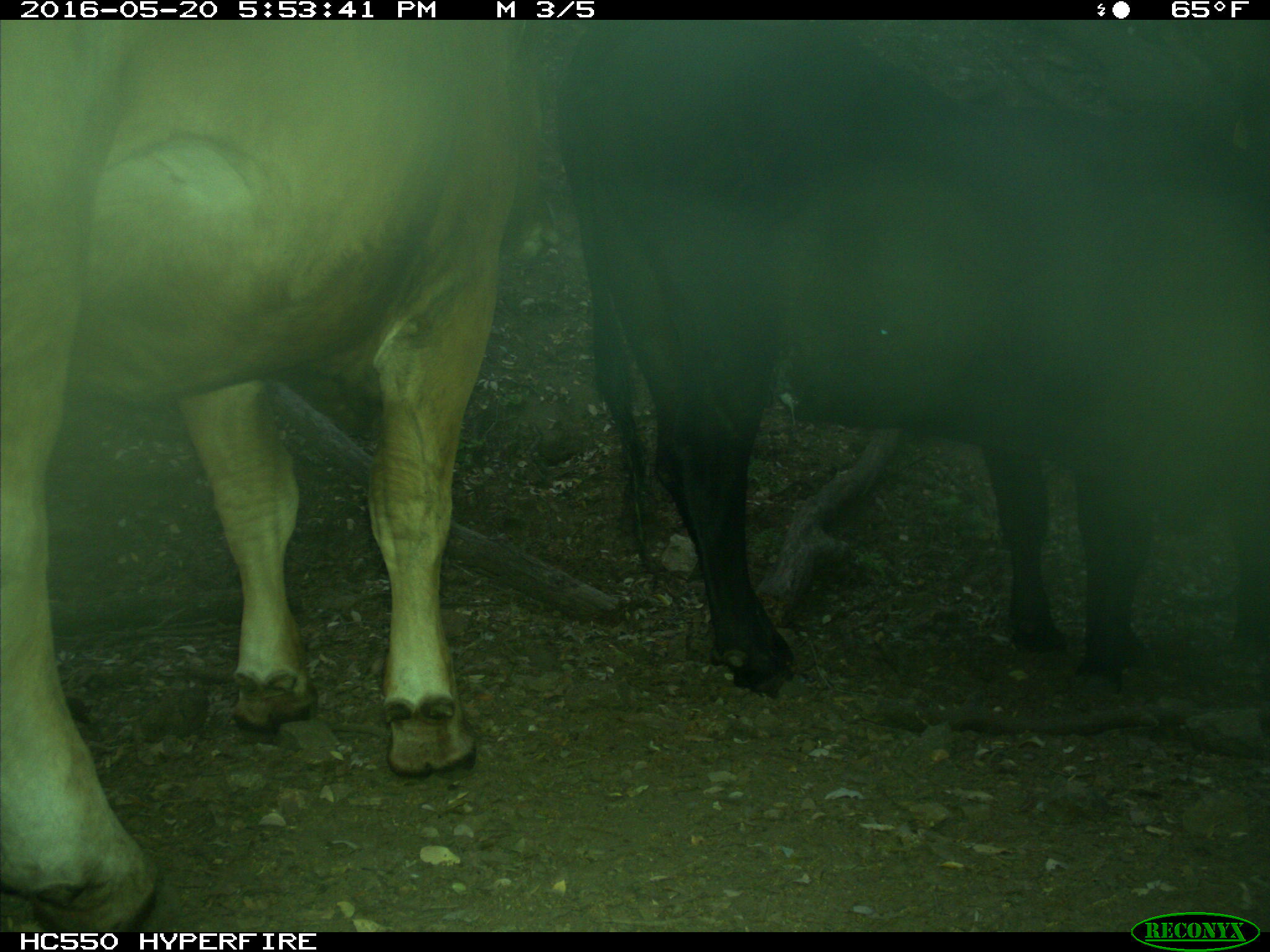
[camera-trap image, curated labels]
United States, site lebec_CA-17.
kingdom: Animalia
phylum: Chordata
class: Mammalia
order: Artiodactyla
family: Bovidae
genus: Bos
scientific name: Bos taurus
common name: domestic cow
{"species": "Bos taurus (domestic cow)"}